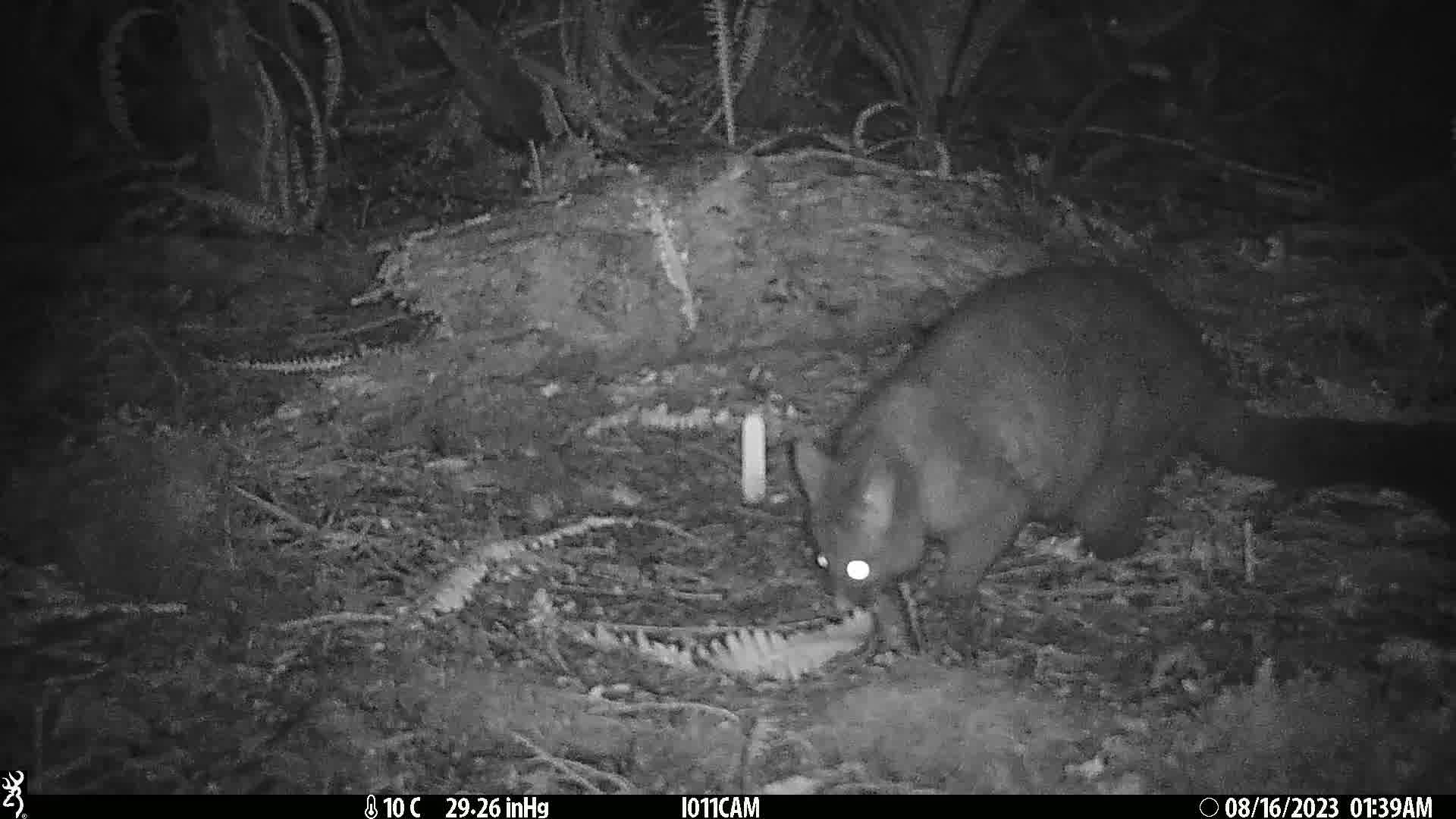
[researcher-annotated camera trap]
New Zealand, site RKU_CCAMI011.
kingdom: Animalia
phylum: Chordata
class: Mammalia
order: Diprotodontia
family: Phalangeridae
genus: Trichosurus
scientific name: Trichosurus vulpecula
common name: common brushtail possum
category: possum